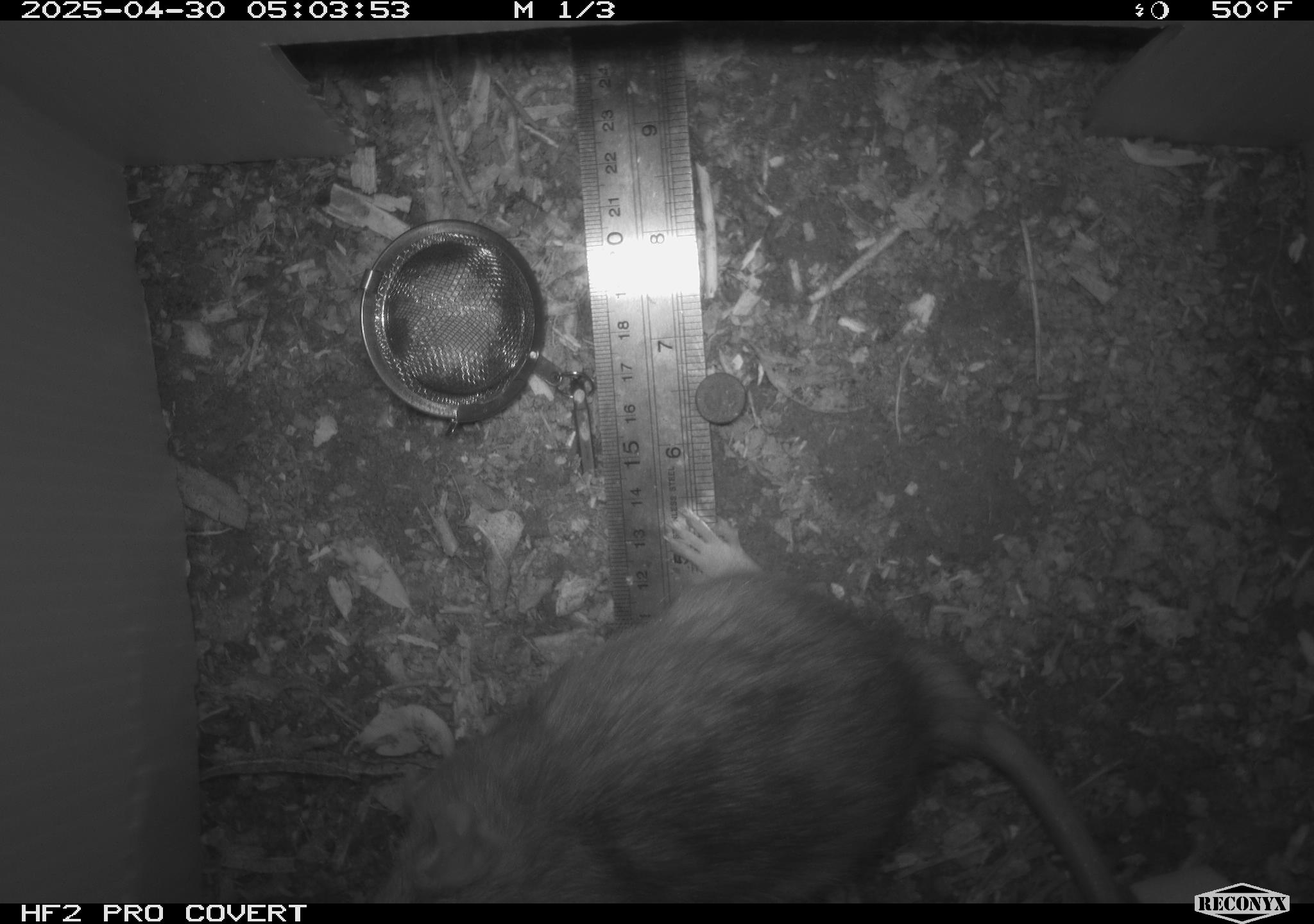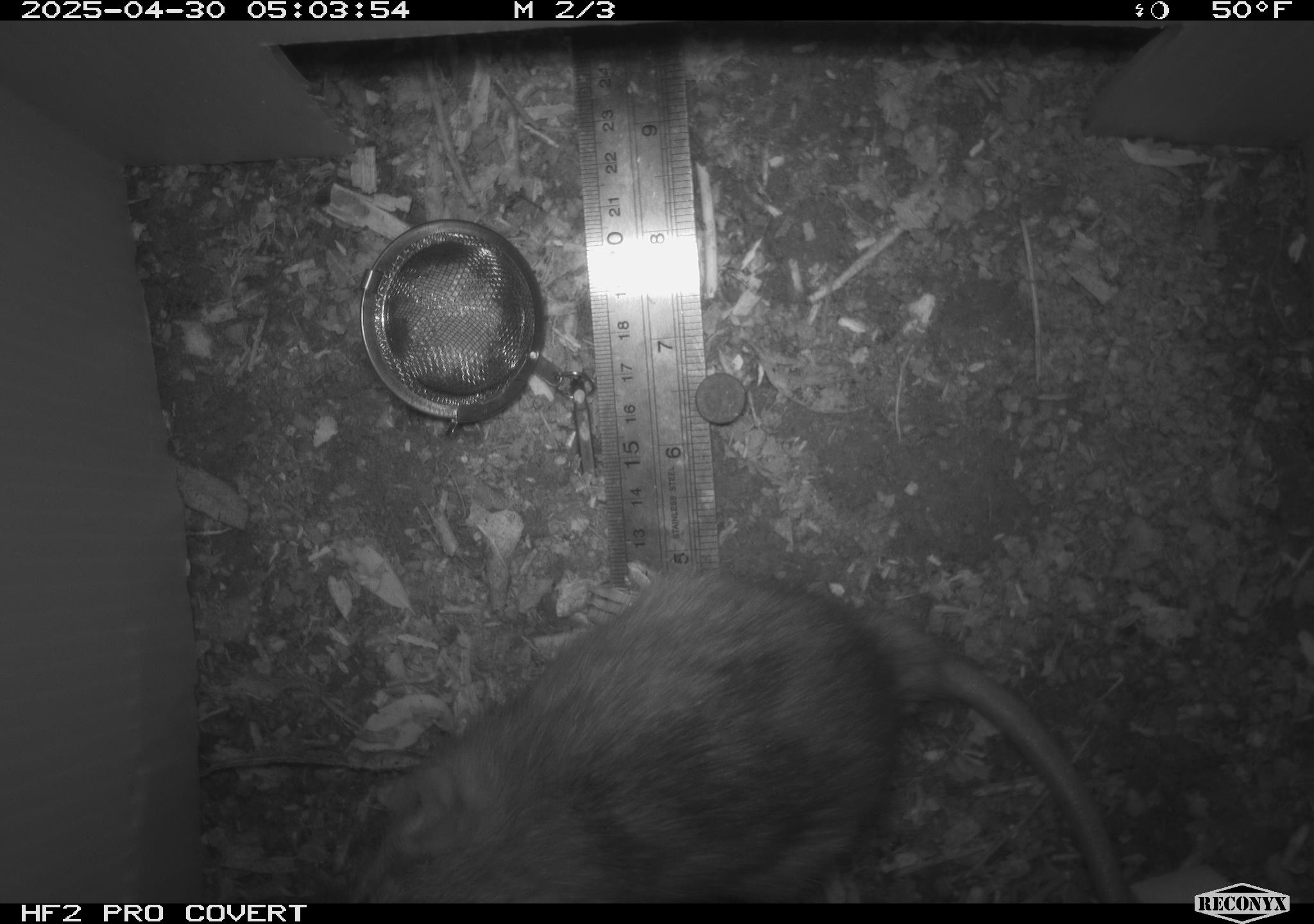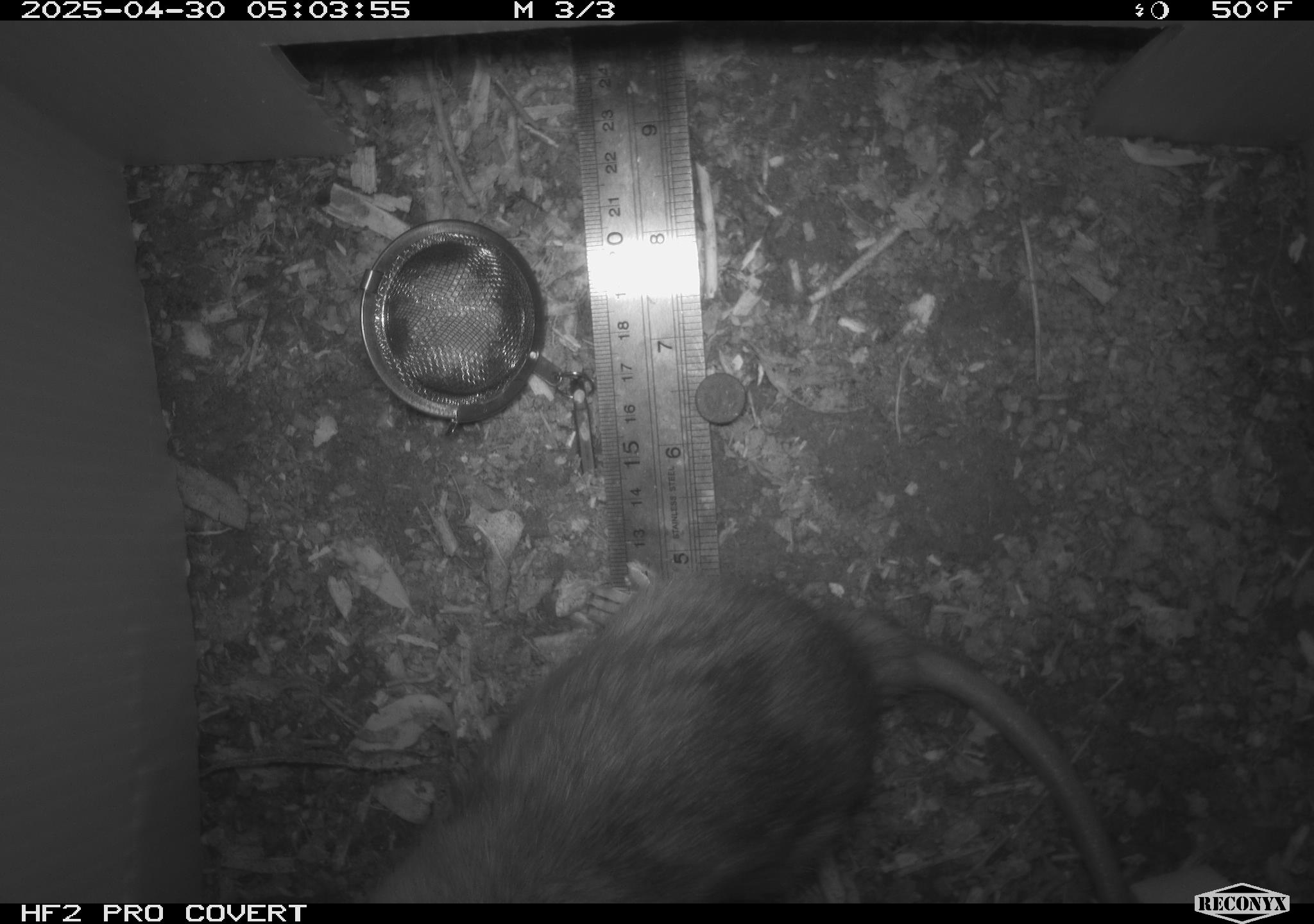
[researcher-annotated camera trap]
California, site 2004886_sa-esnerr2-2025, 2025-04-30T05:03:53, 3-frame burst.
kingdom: Animalia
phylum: Chordata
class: Mammalia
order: Rodentia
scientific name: Rodentia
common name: rodent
Rodent (Rodentia).